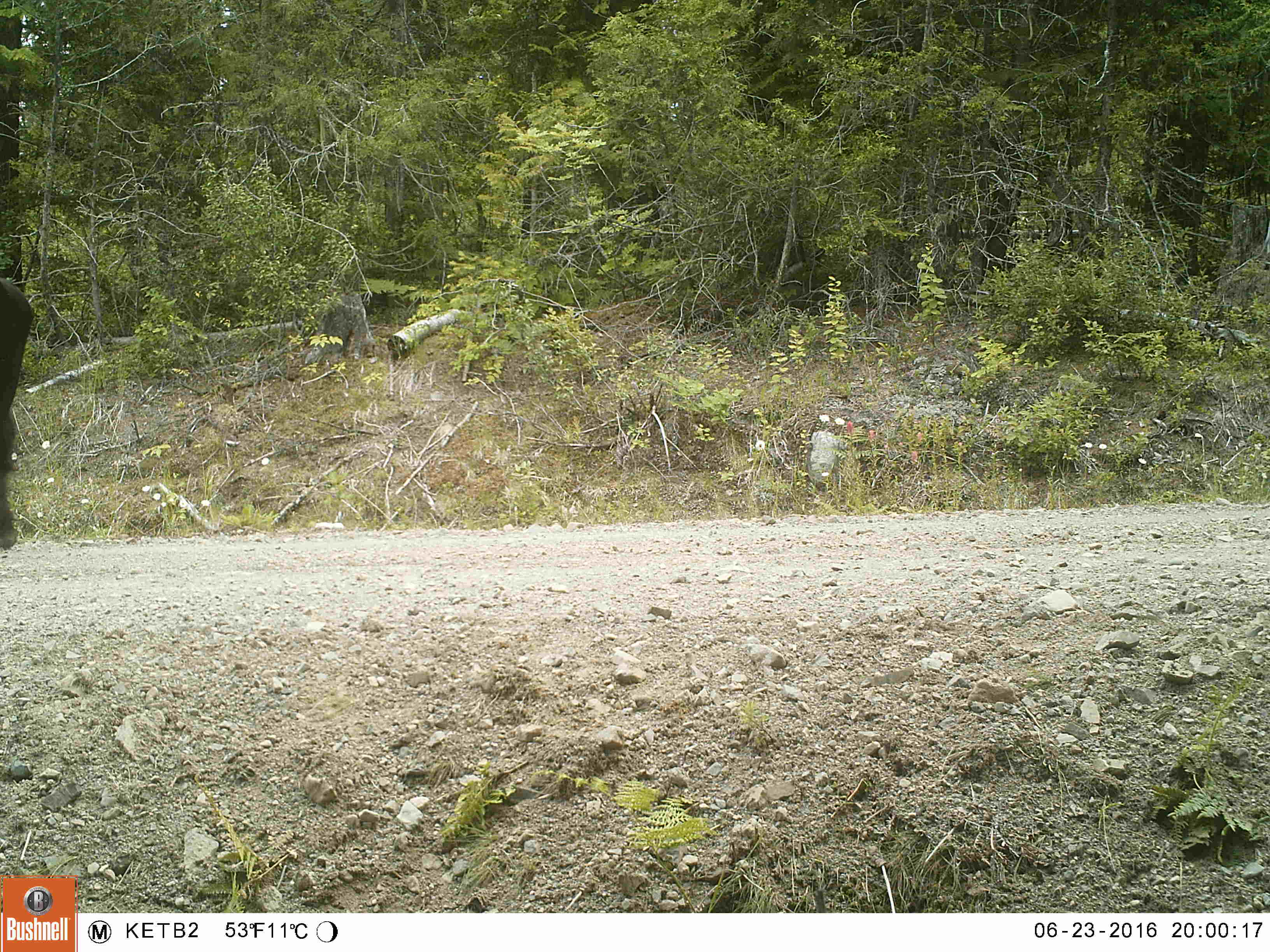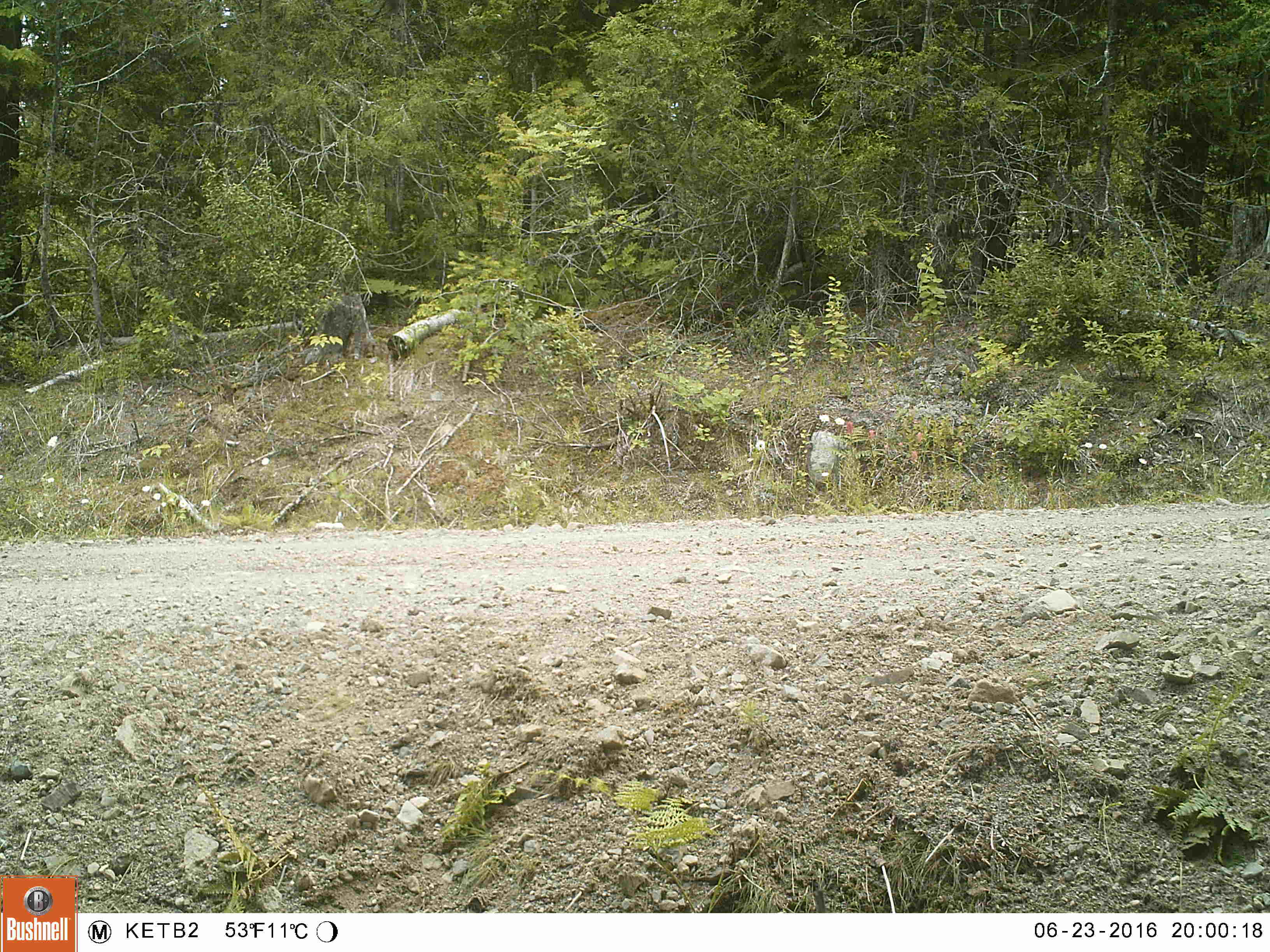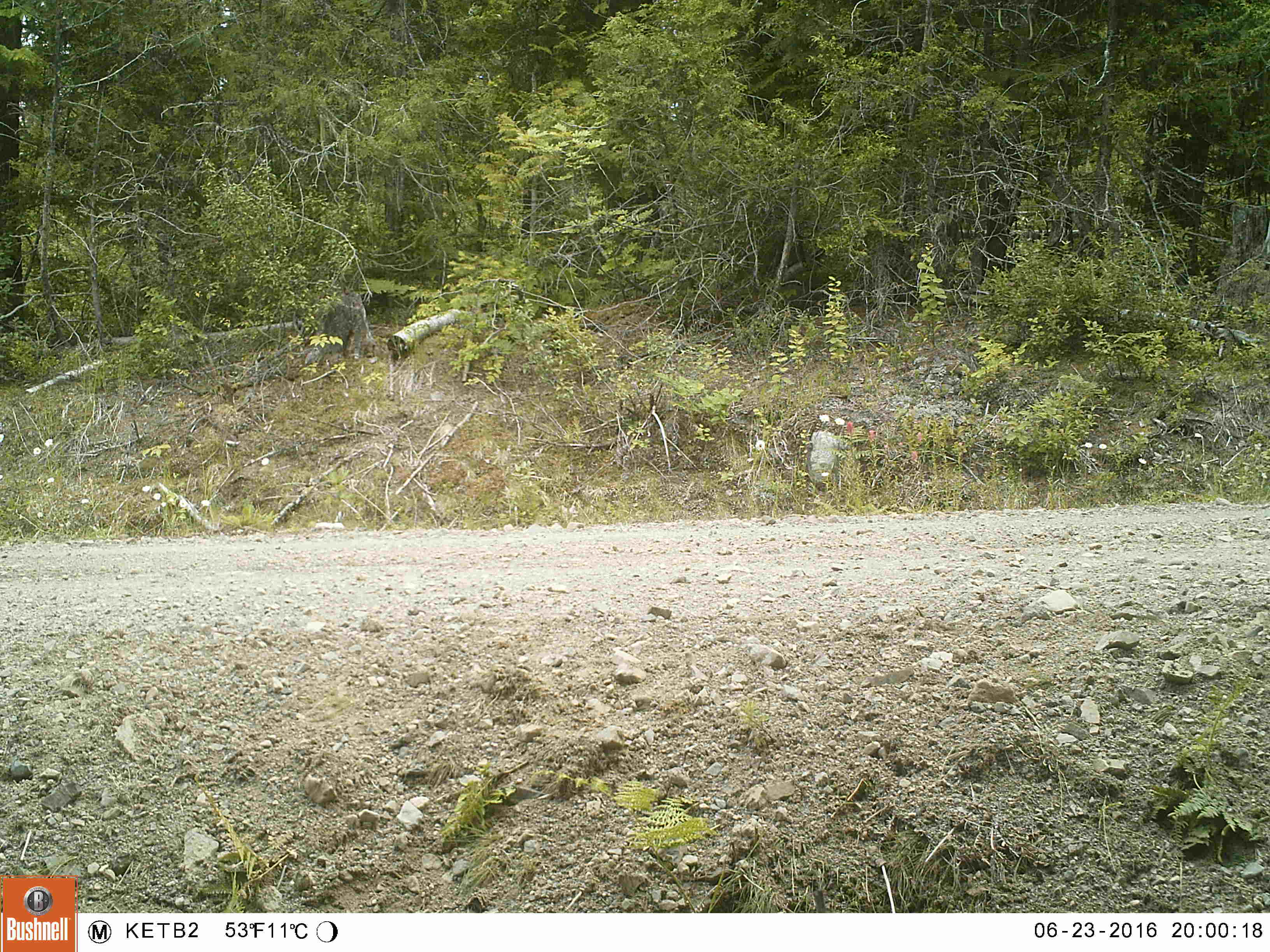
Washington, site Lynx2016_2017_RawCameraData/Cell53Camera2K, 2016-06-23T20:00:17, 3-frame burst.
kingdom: Animalia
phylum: Chordata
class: Mammalia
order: Artiodactyla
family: Bovidae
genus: Bos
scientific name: Bos taurus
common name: domestic cattle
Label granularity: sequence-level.